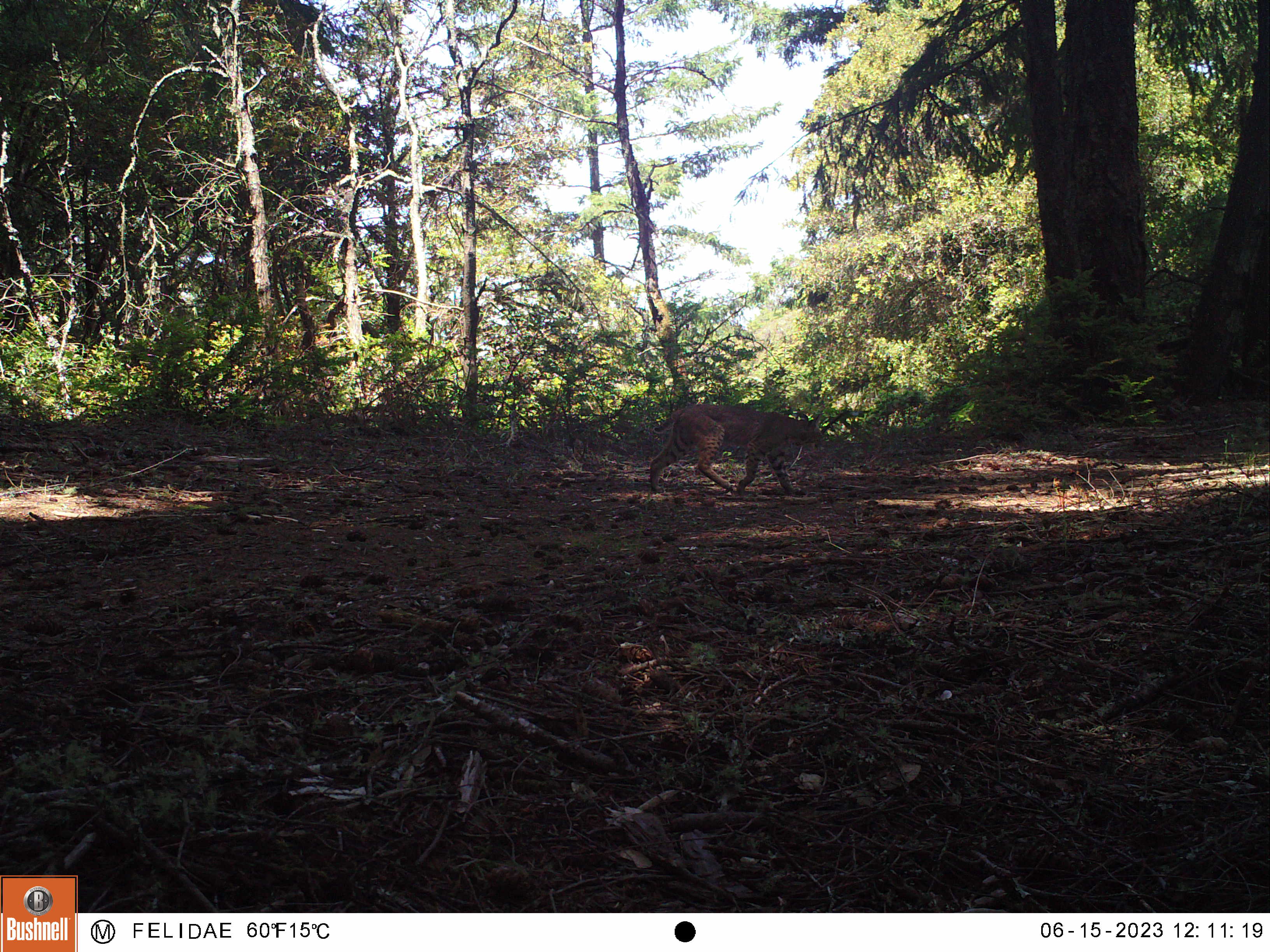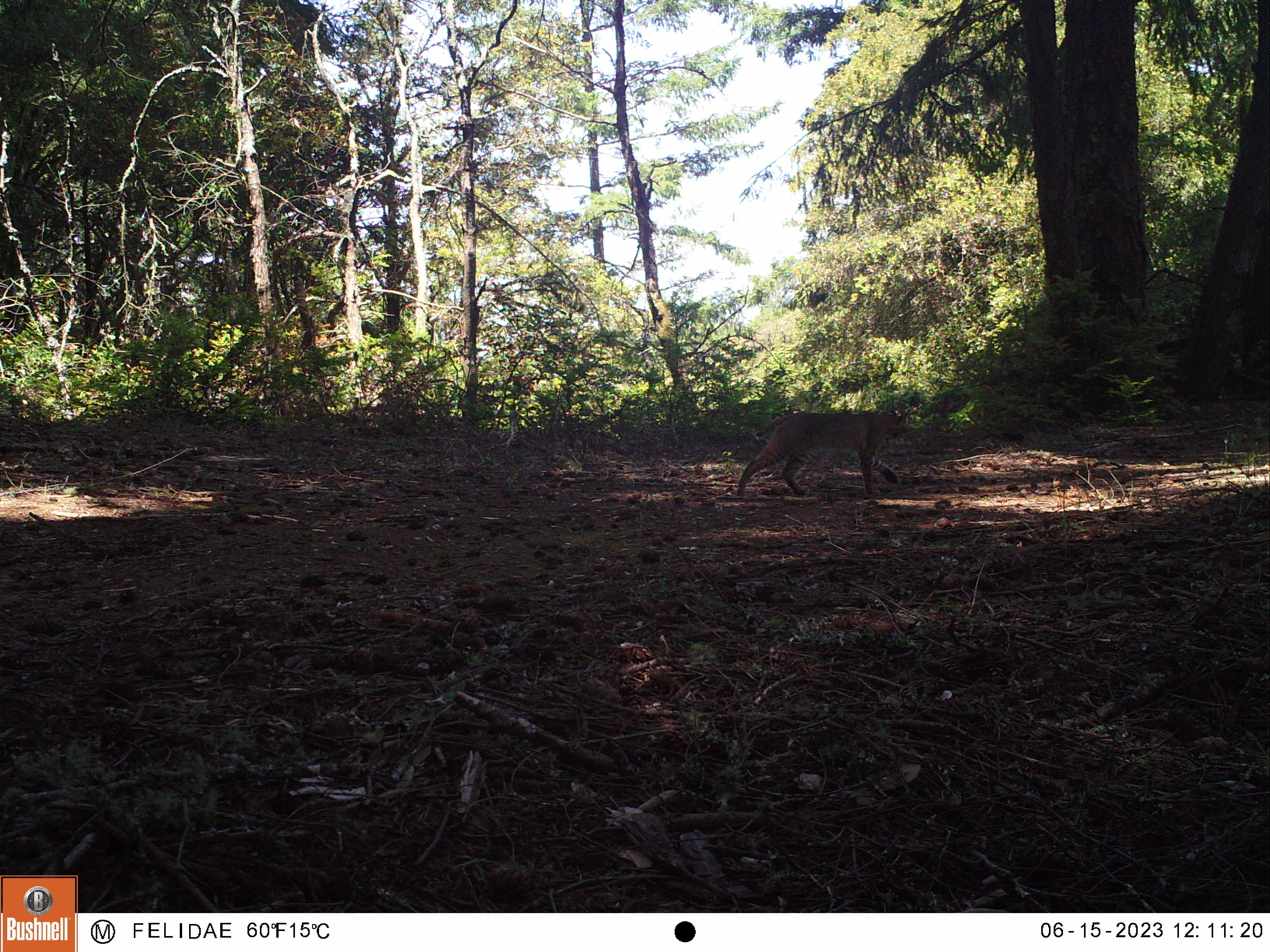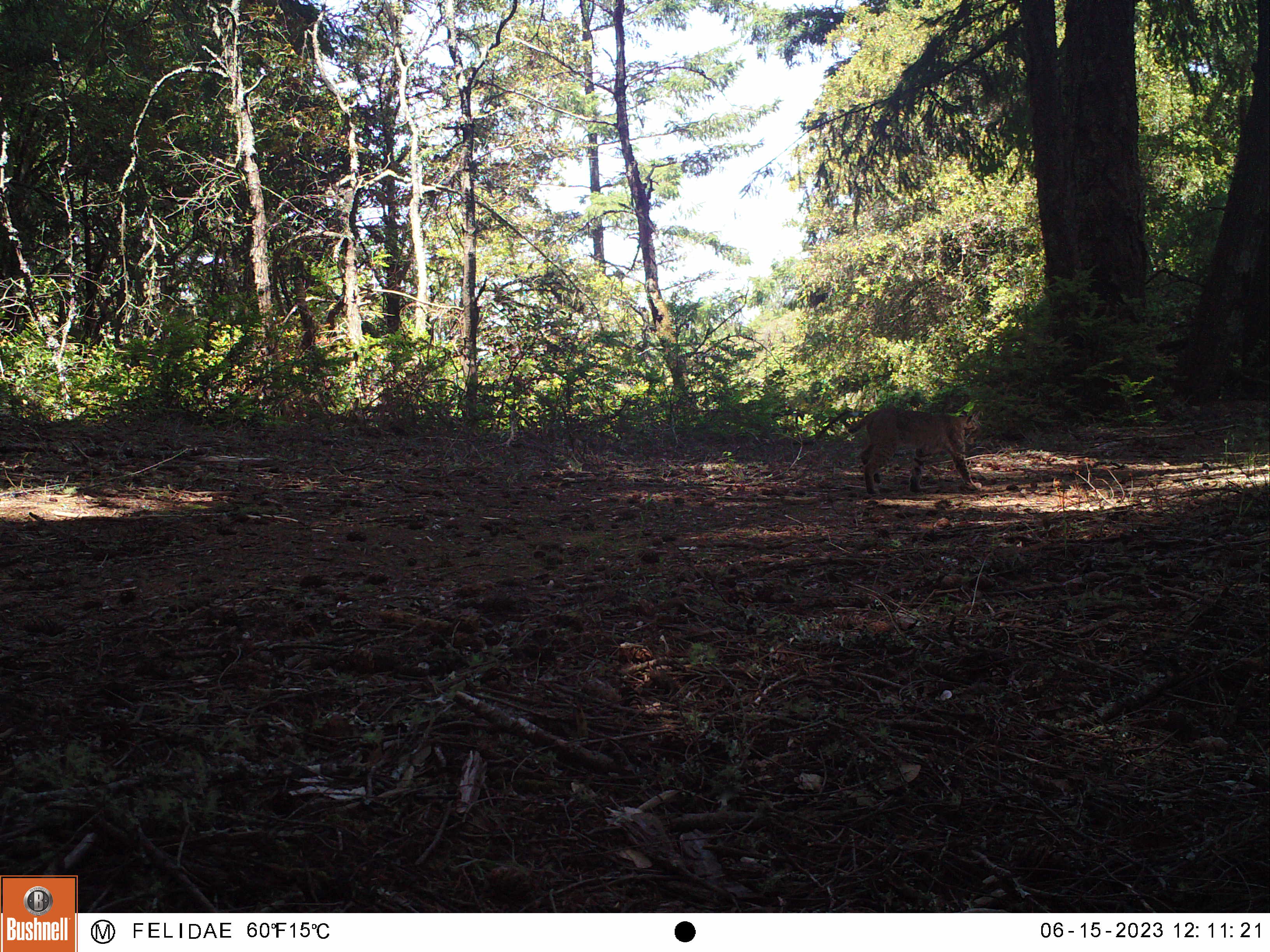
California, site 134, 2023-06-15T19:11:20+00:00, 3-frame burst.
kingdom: Animalia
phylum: Chordata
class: Mammalia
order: Carnivora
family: Felidae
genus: Lynx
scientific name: Lynx rufus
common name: bobcat